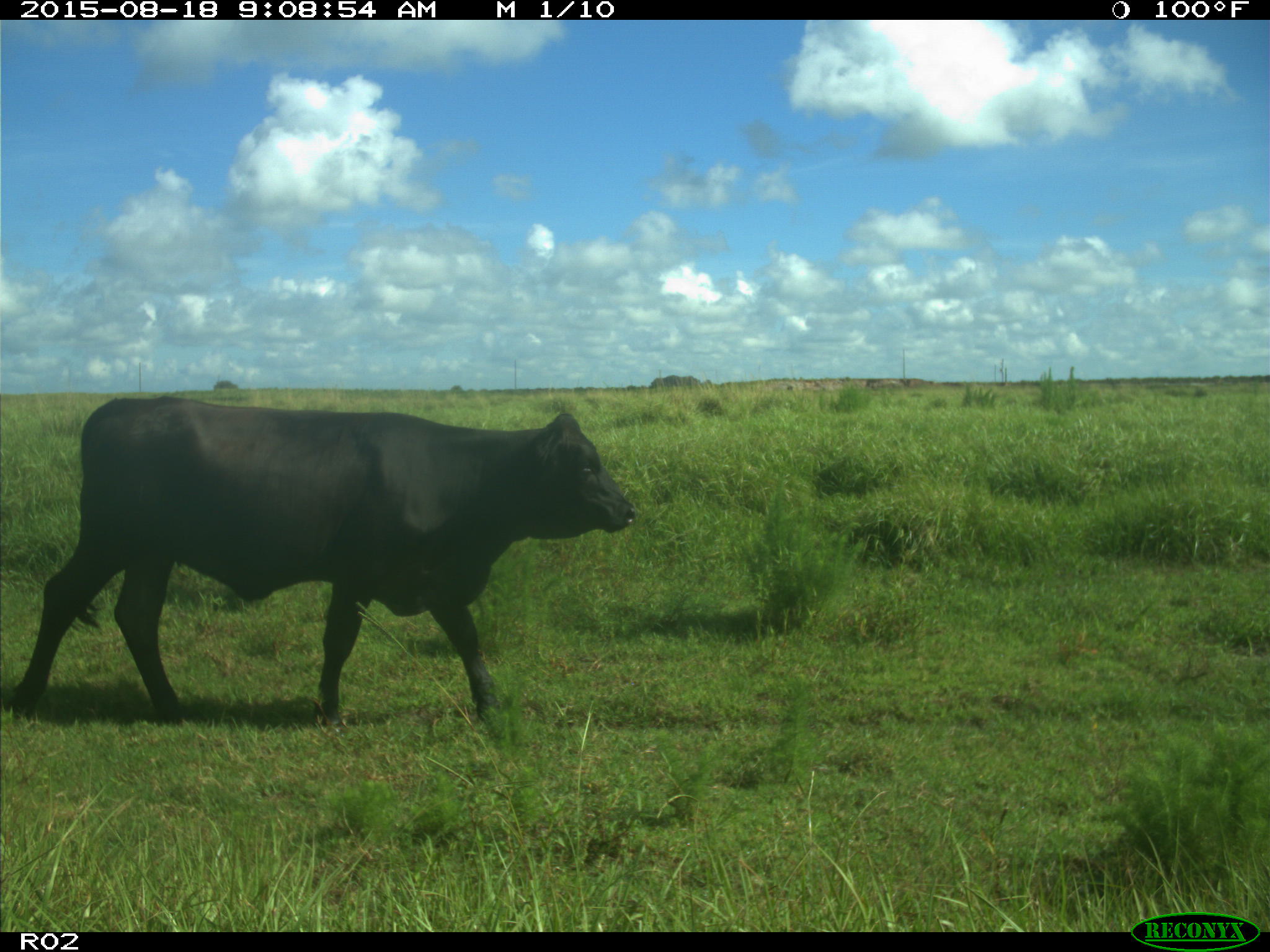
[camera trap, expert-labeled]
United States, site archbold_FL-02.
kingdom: Animalia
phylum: Chordata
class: Mammalia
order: Artiodactyla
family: Bovidae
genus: Bos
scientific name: Bos taurus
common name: domestic cow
Bos taurus (domestic cow).